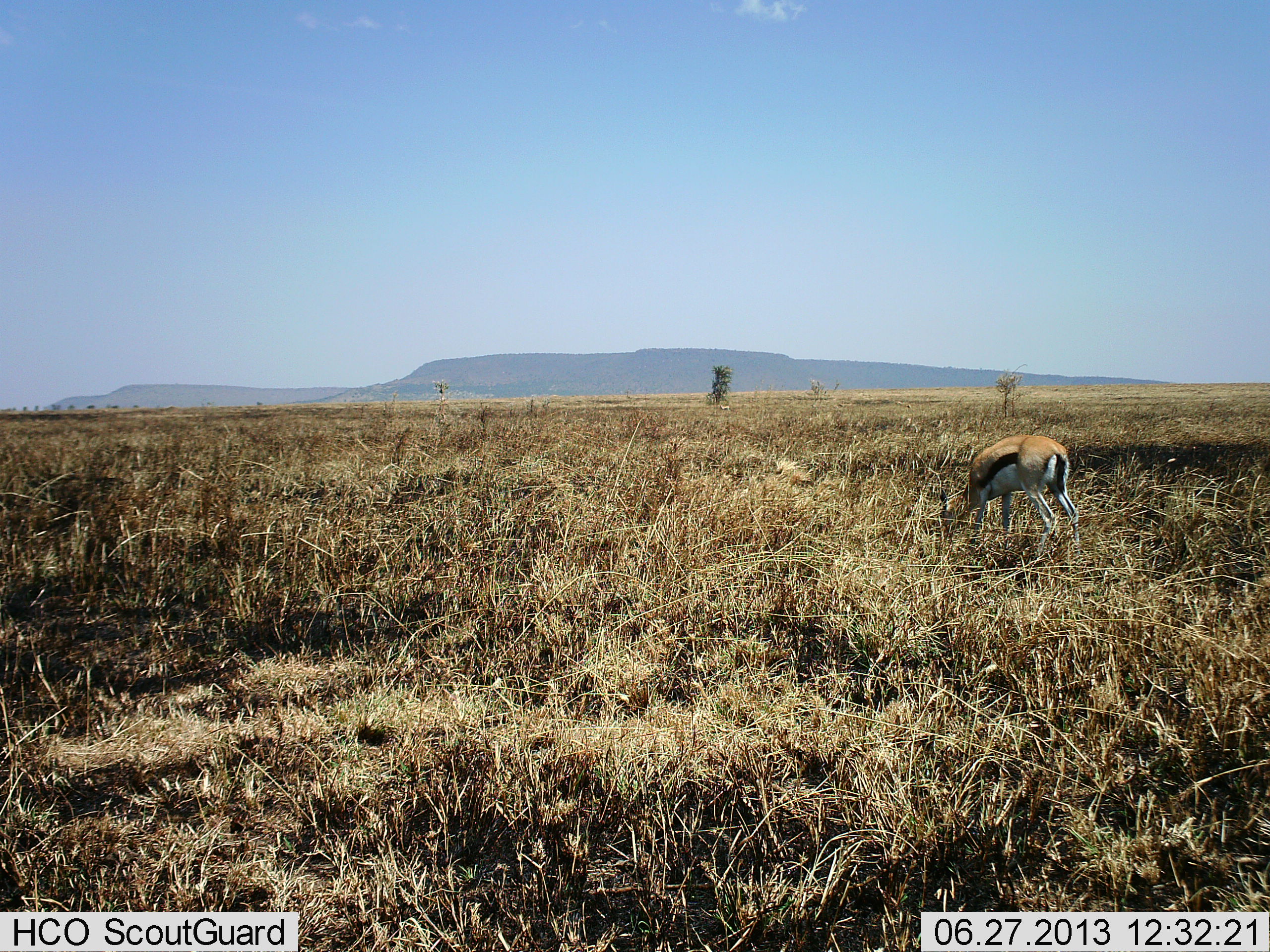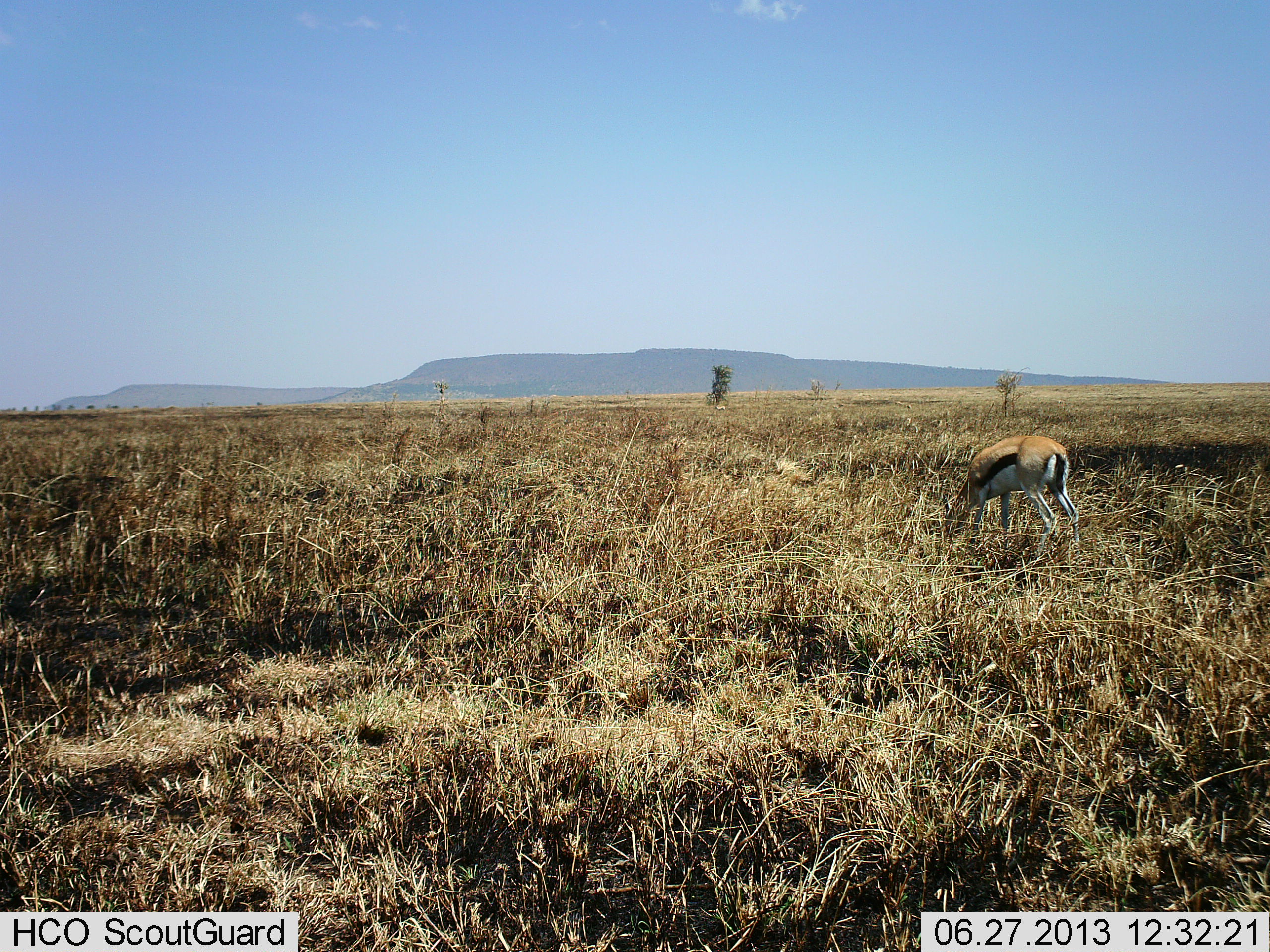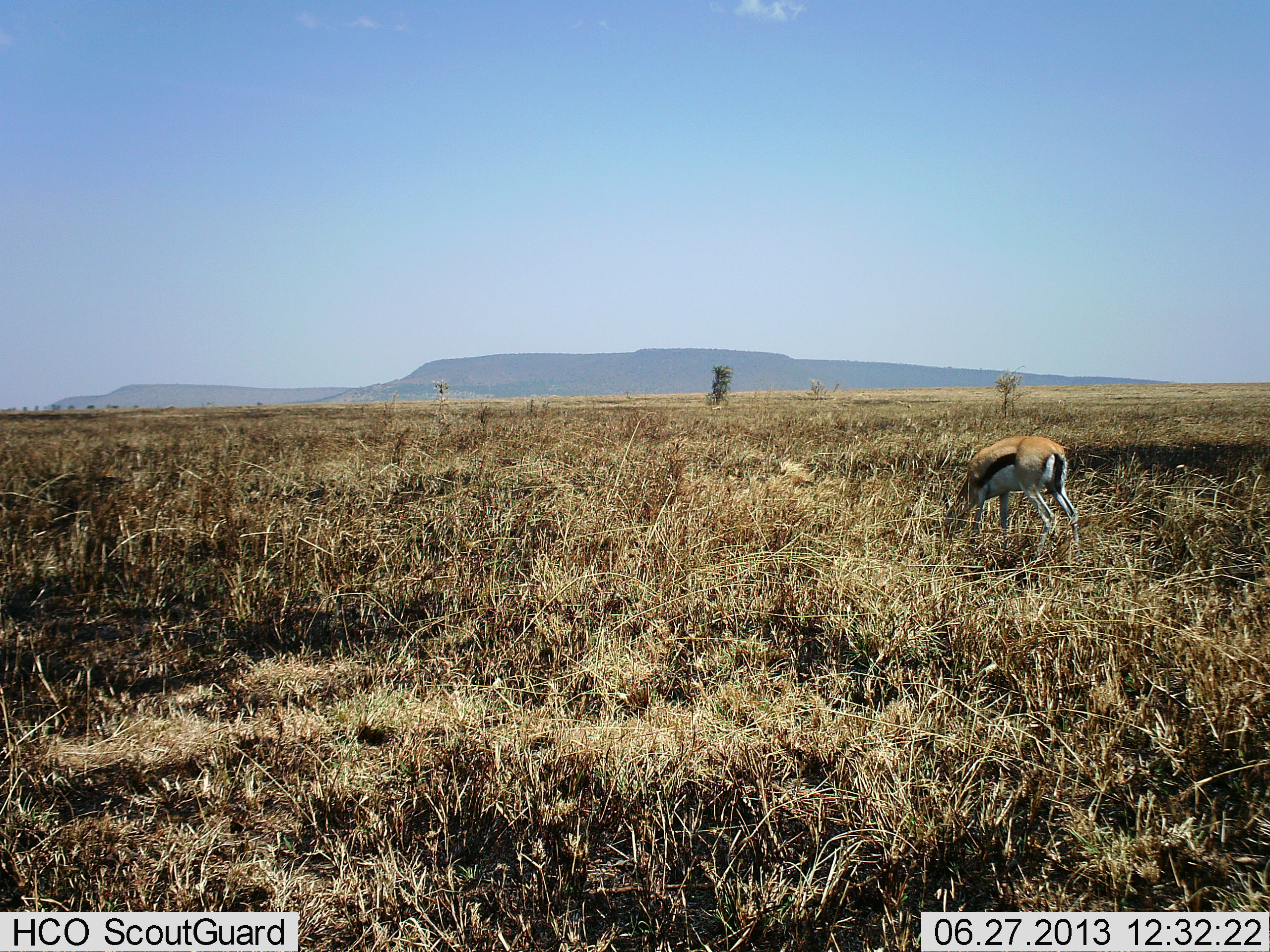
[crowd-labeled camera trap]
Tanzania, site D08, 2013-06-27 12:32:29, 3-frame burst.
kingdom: Animalia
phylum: Chordata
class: Mammalia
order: Artiodactyla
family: Bovidae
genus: Eudorcas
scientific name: Eudorcas thomsonii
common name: thomson's gazelle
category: gazellethomsons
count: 1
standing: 22%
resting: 0%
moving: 0%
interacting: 0%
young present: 0%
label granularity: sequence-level